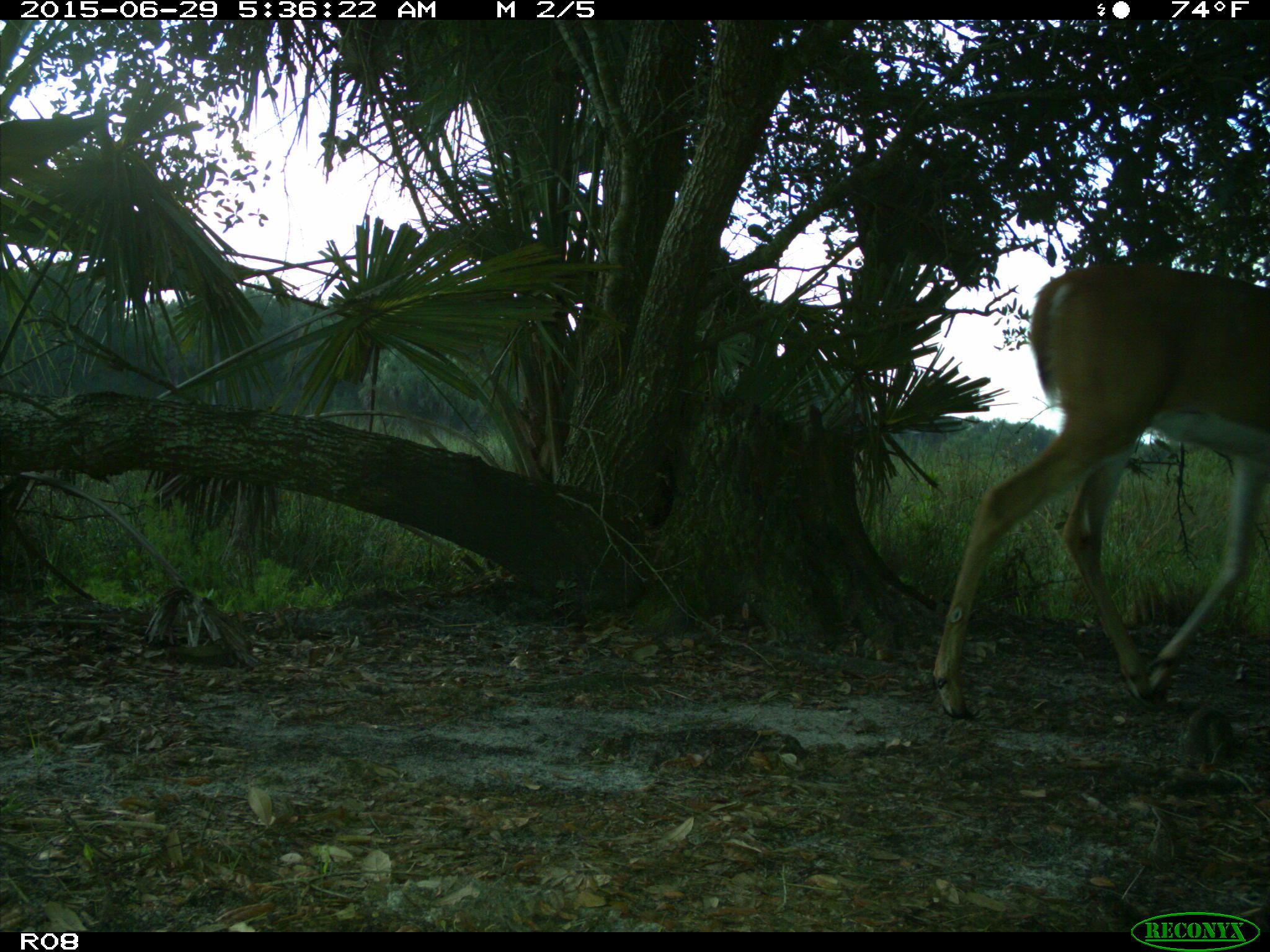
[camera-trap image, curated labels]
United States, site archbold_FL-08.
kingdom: Animalia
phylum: Chordata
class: Mammalia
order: Artiodactyla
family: Cervidae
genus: Odocoileus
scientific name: Odocoileus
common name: deer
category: unidentified deer